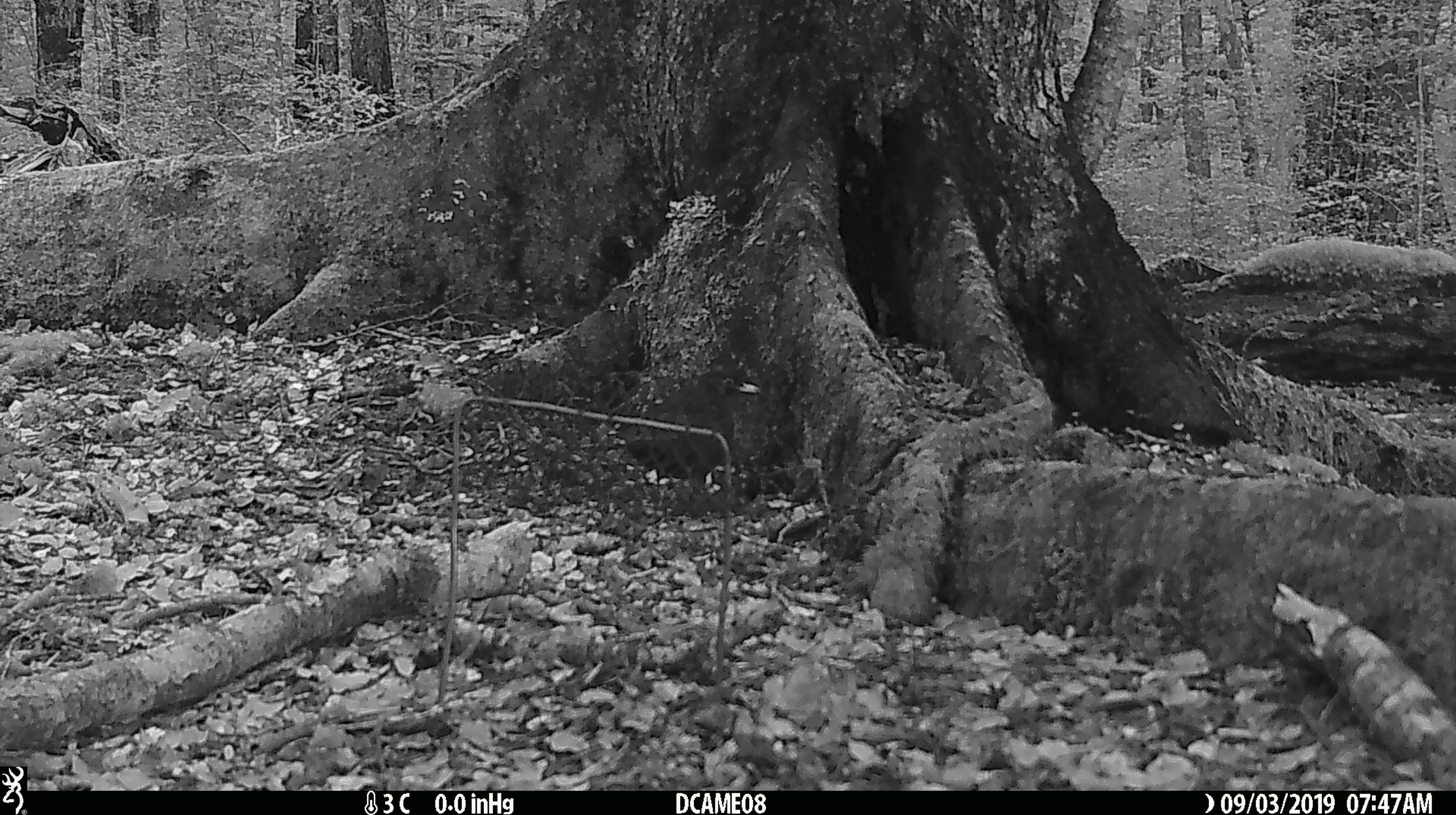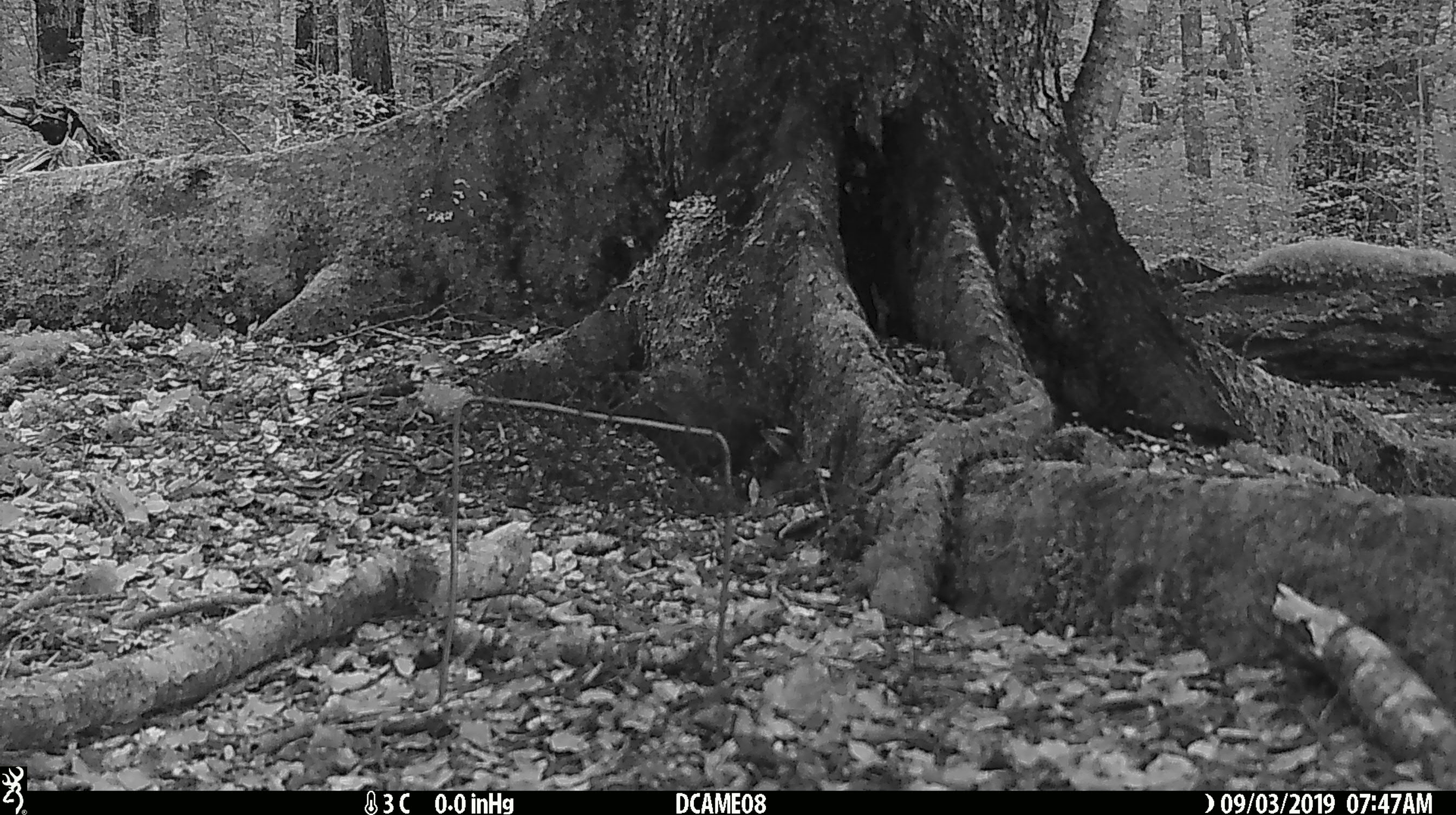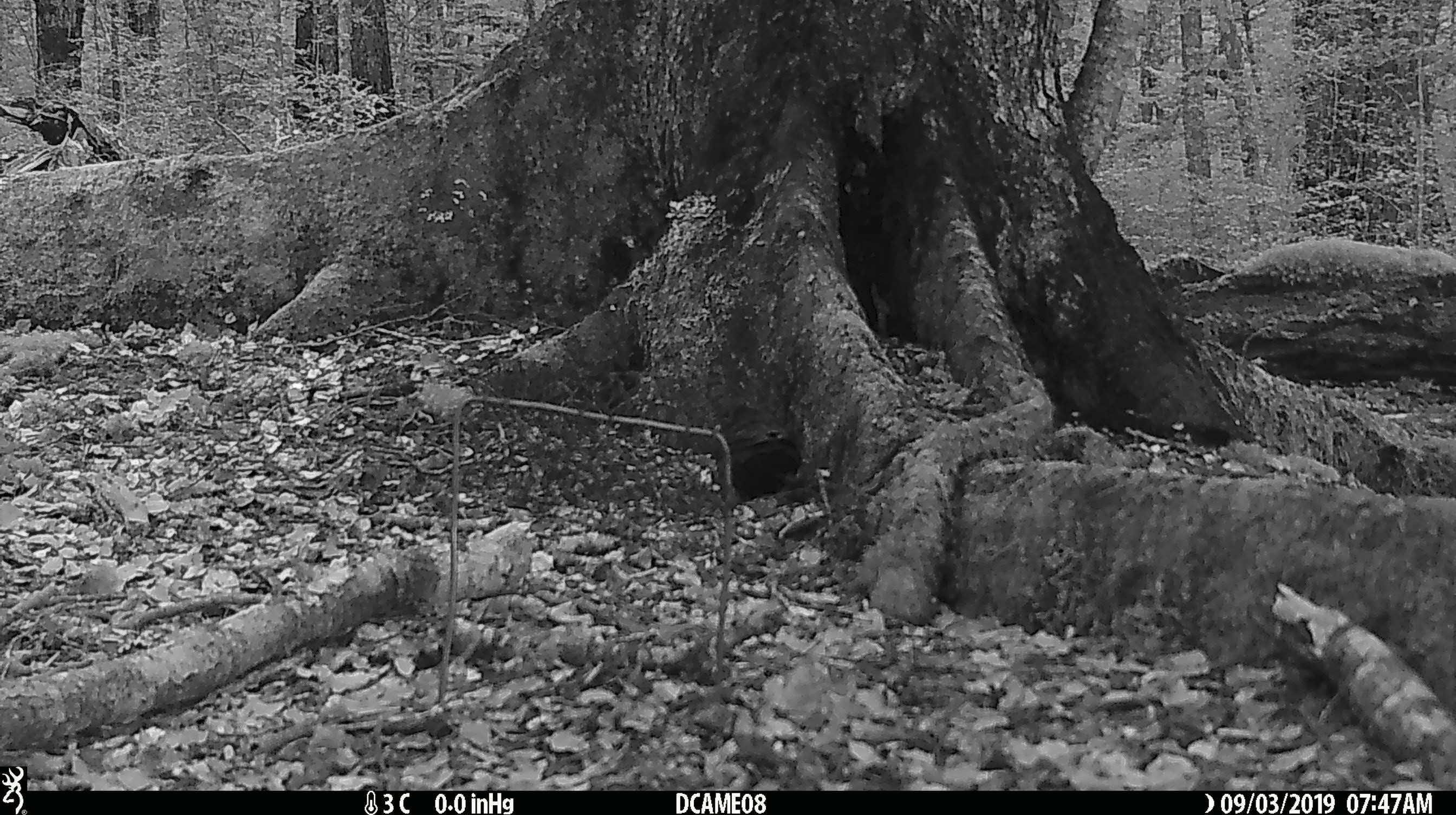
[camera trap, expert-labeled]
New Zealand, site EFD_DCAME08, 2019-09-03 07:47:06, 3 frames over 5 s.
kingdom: Animalia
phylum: Chordata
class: Aves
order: Passeriformes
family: Turdidae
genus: Turdus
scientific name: Turdus merula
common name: eurasian blackbird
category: blackbird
Blackbird (eurasian blackbird) (Turdus merula).